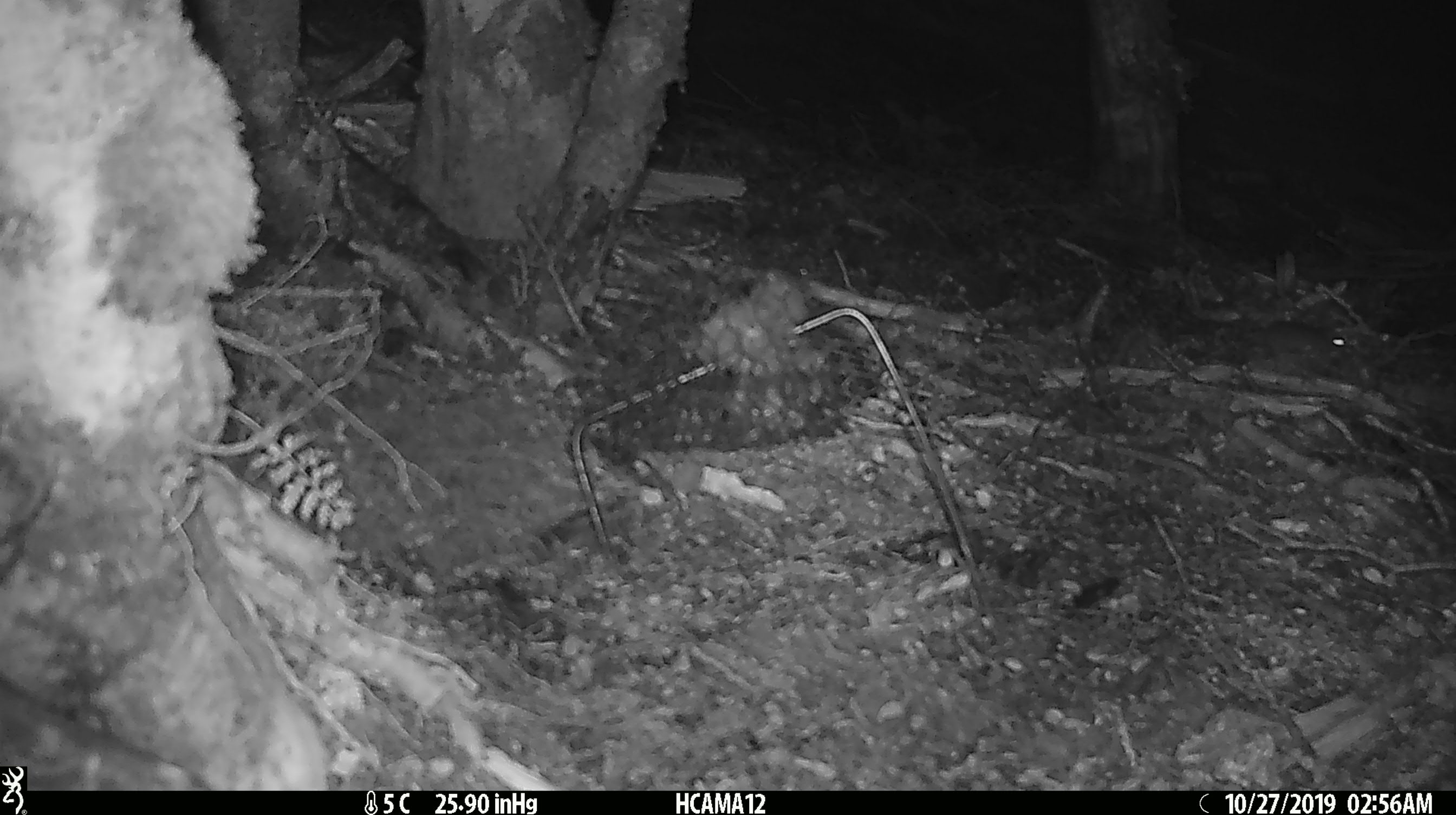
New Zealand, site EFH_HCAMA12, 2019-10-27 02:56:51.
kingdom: Animalia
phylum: Chordata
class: Mammalia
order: Rodentia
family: Muridae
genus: Mus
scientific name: Mus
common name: mouse